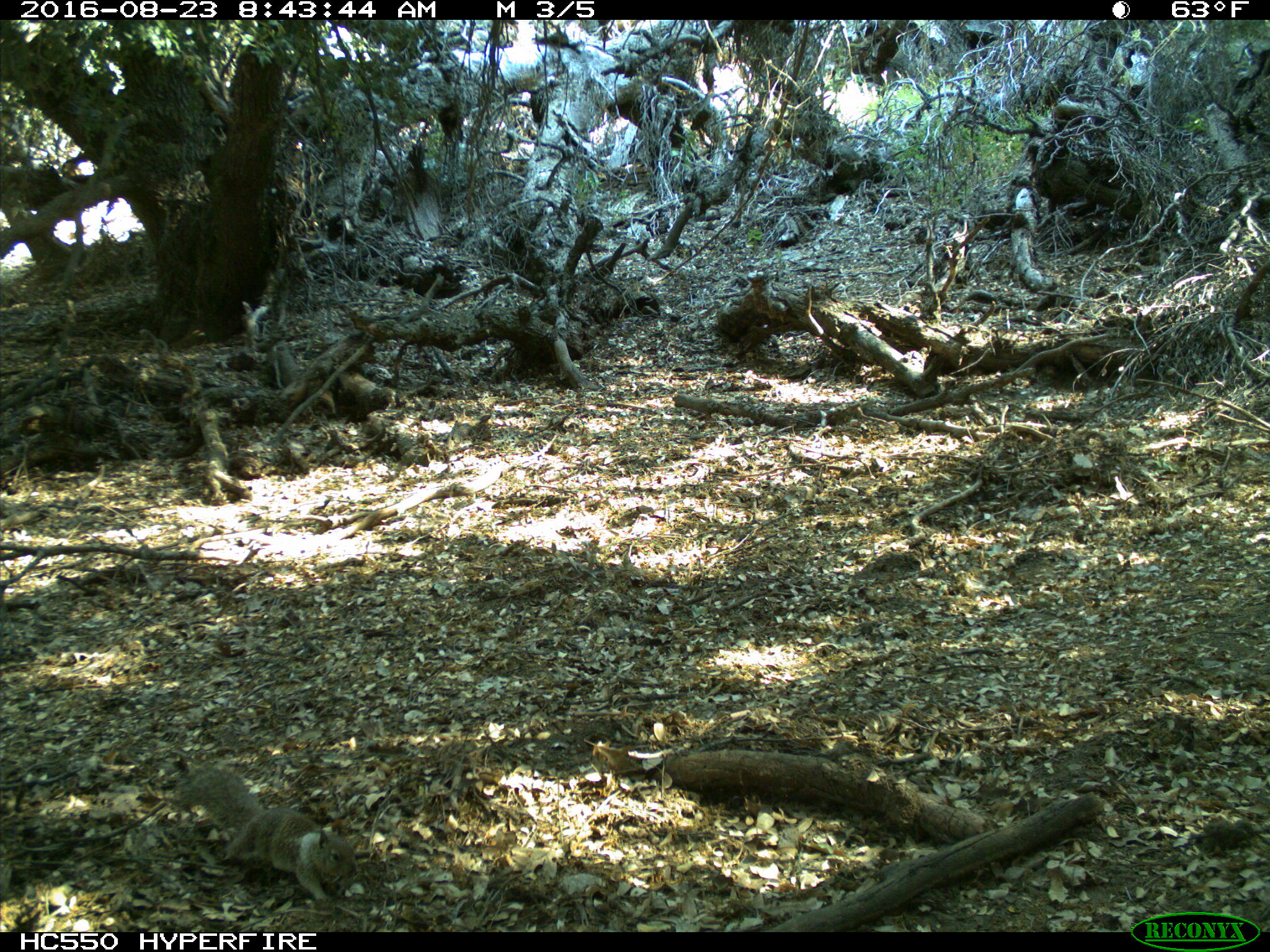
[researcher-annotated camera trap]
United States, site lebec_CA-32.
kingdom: Animalia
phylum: Chordata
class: Mammalia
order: Rodentia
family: Sciuridae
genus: Otospermophilus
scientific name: Otospermophilus beecheyi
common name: california ground squirrel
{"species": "Otospermophilus beecheyi (california ground squirrel)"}